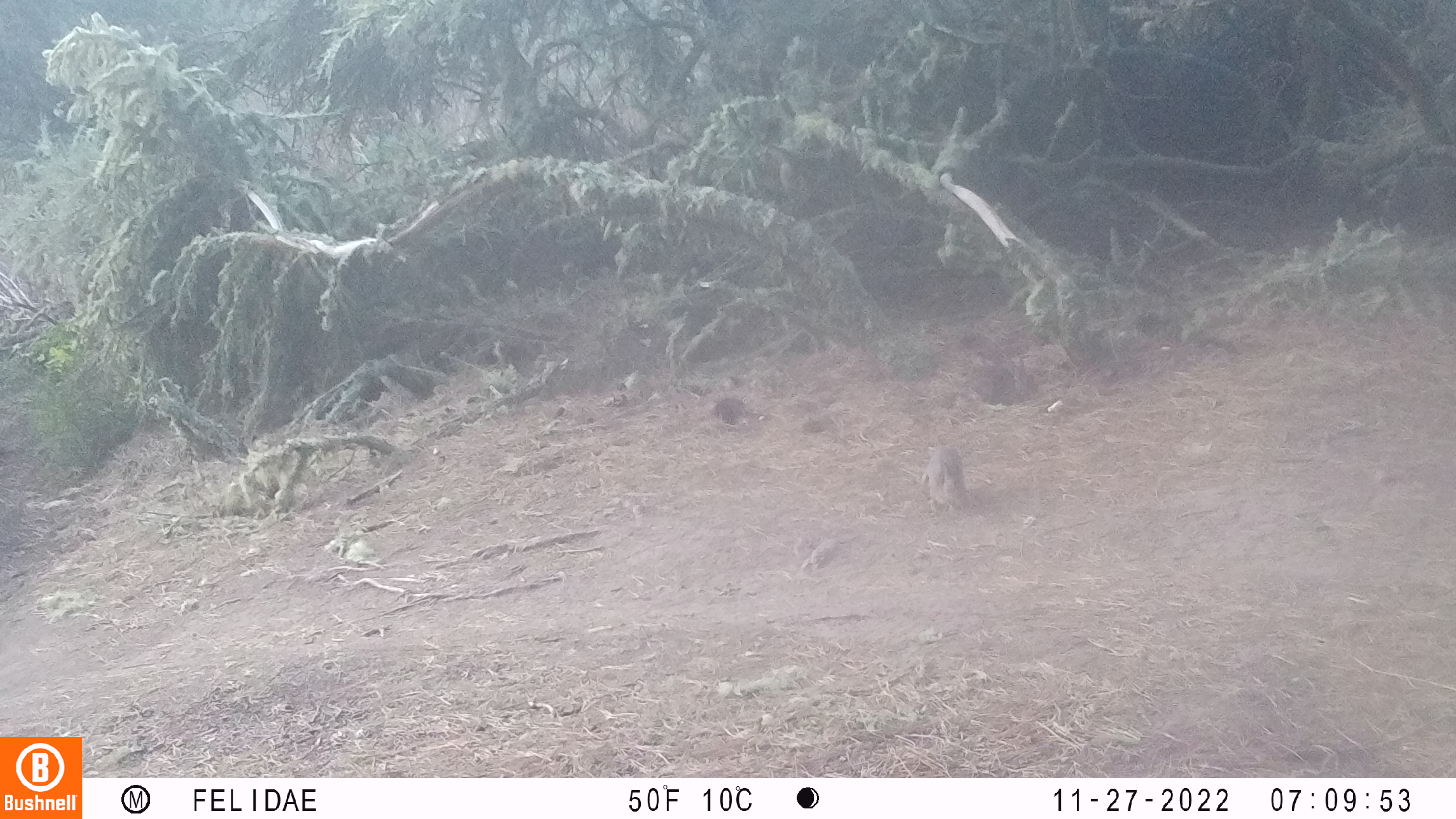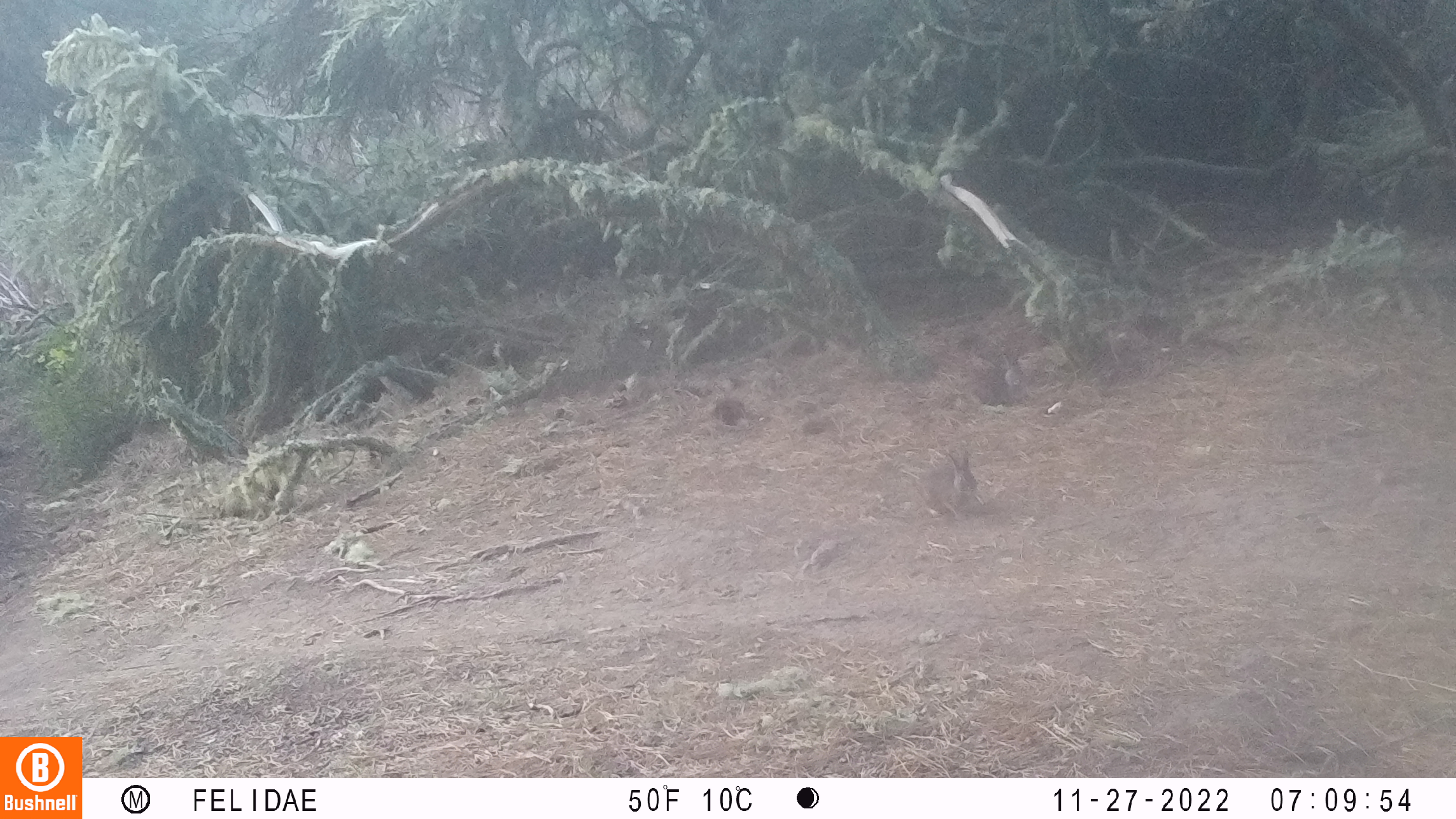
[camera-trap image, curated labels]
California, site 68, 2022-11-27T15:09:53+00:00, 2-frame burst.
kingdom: Animalia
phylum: Chordata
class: Mammalia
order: Lagomorpha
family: Leporidae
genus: Sylvilagus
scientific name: Sylvilagus bachmani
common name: brush rabbit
Brush rabbit (Sylvilagus bachmani).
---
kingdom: Animalia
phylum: Chordata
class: Mammalia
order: Lagomorpha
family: Leporidae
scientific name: Leporidae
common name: rabbit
Rabbit (Leporidae).